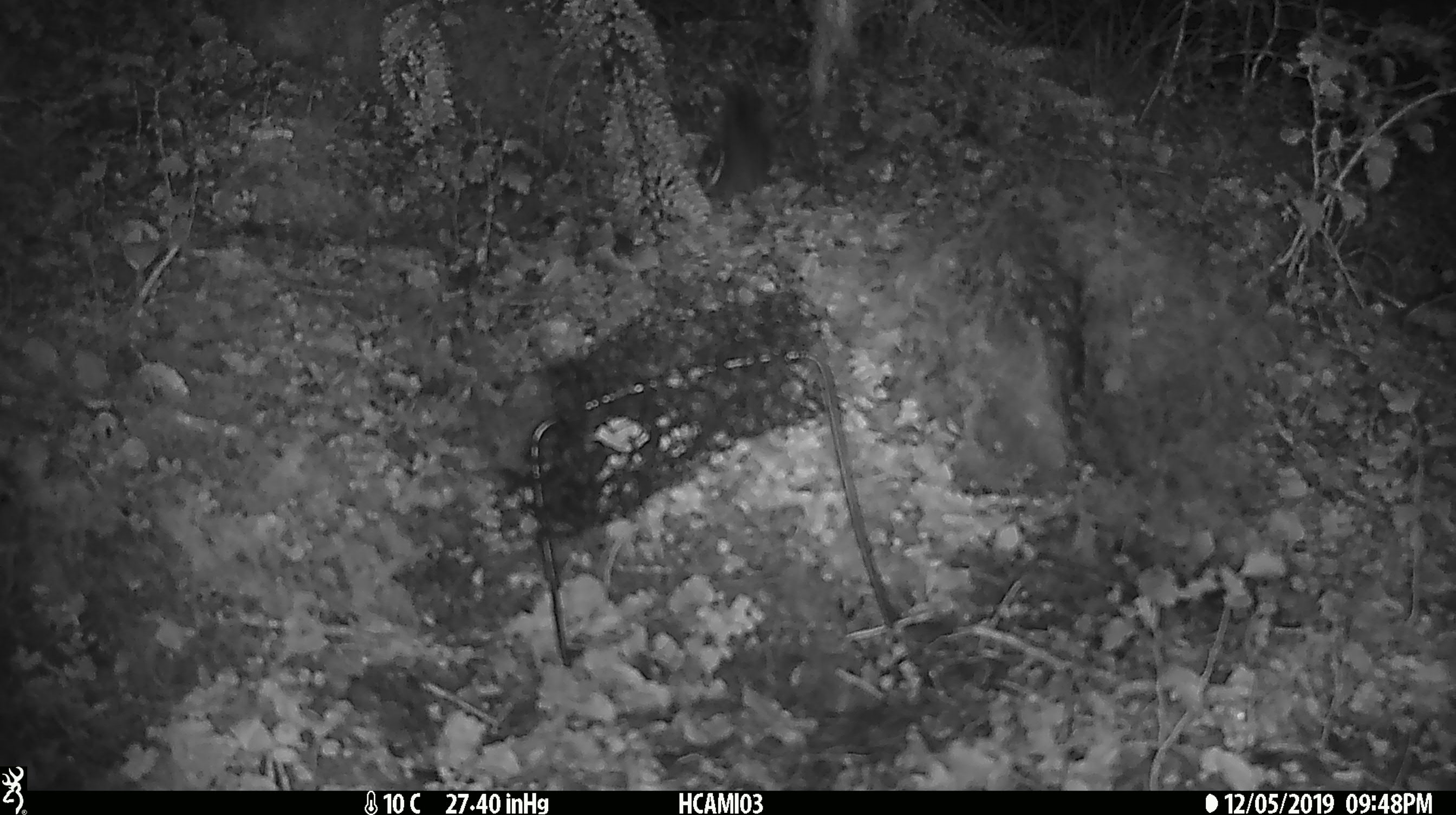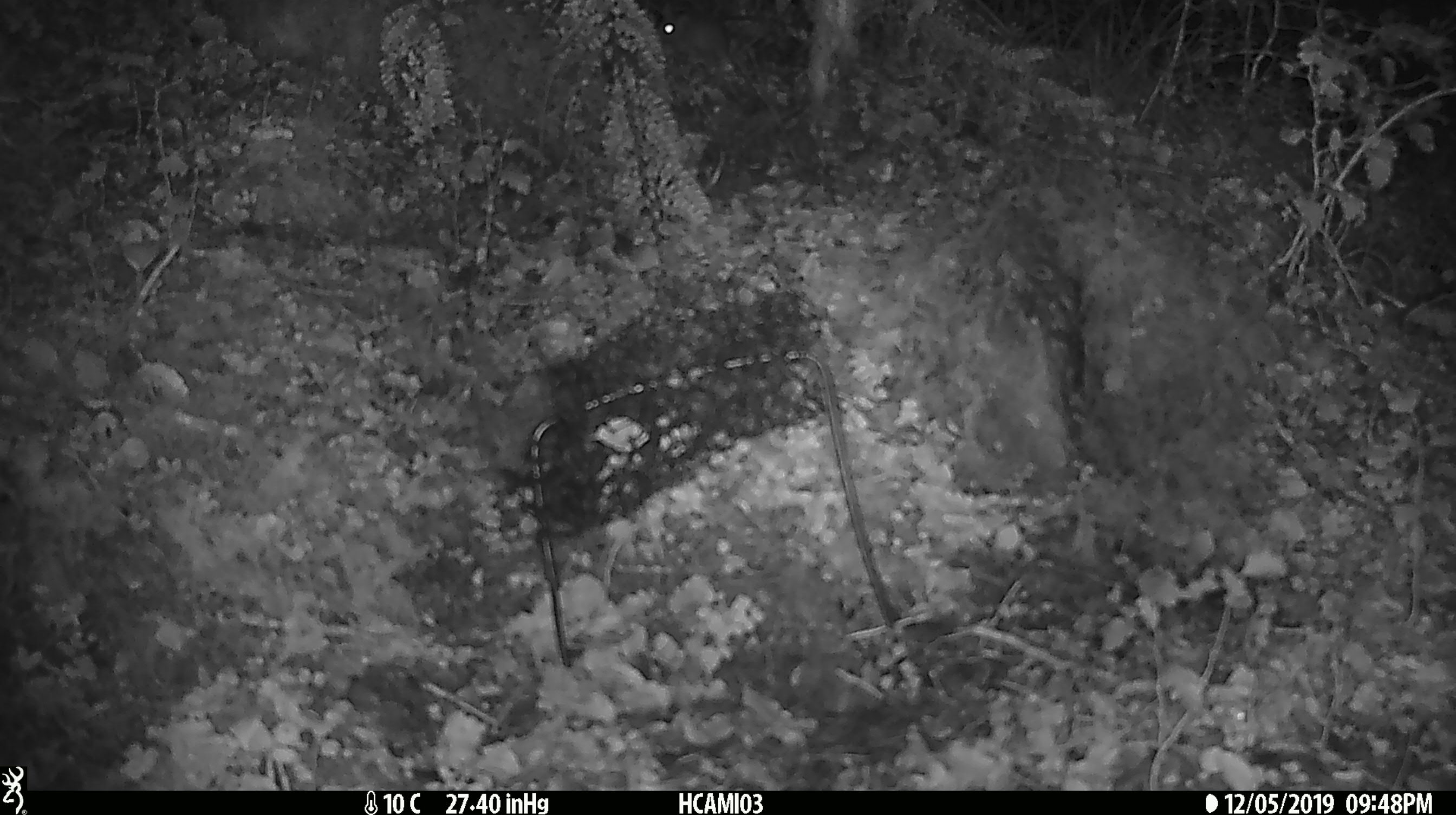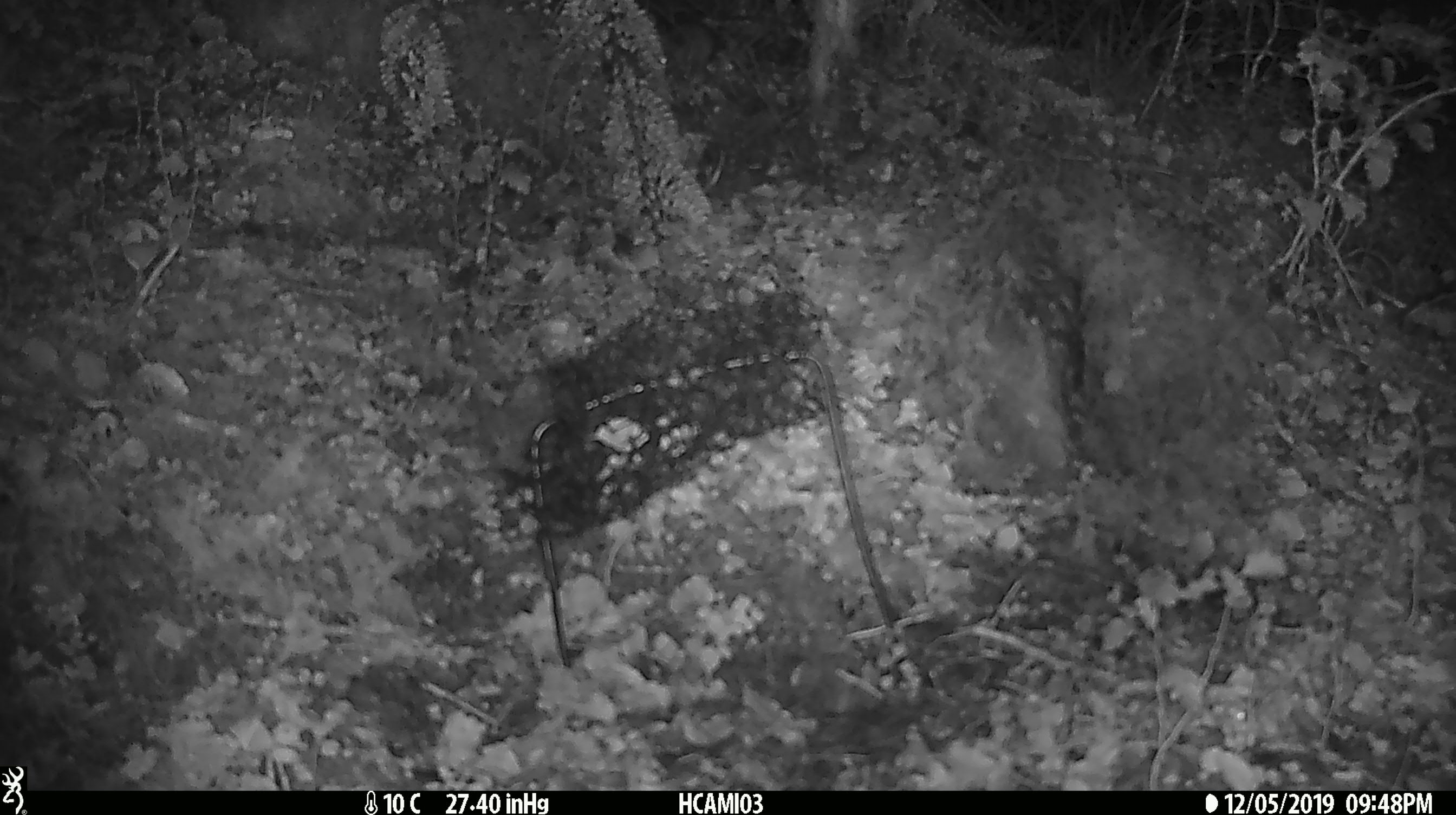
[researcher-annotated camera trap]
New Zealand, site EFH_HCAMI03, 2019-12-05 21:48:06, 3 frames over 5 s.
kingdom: Animalia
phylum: Chordata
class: Mammalia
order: Rodentia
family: Muridae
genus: Mus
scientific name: Mus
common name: mouse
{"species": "mouse (Mus)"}